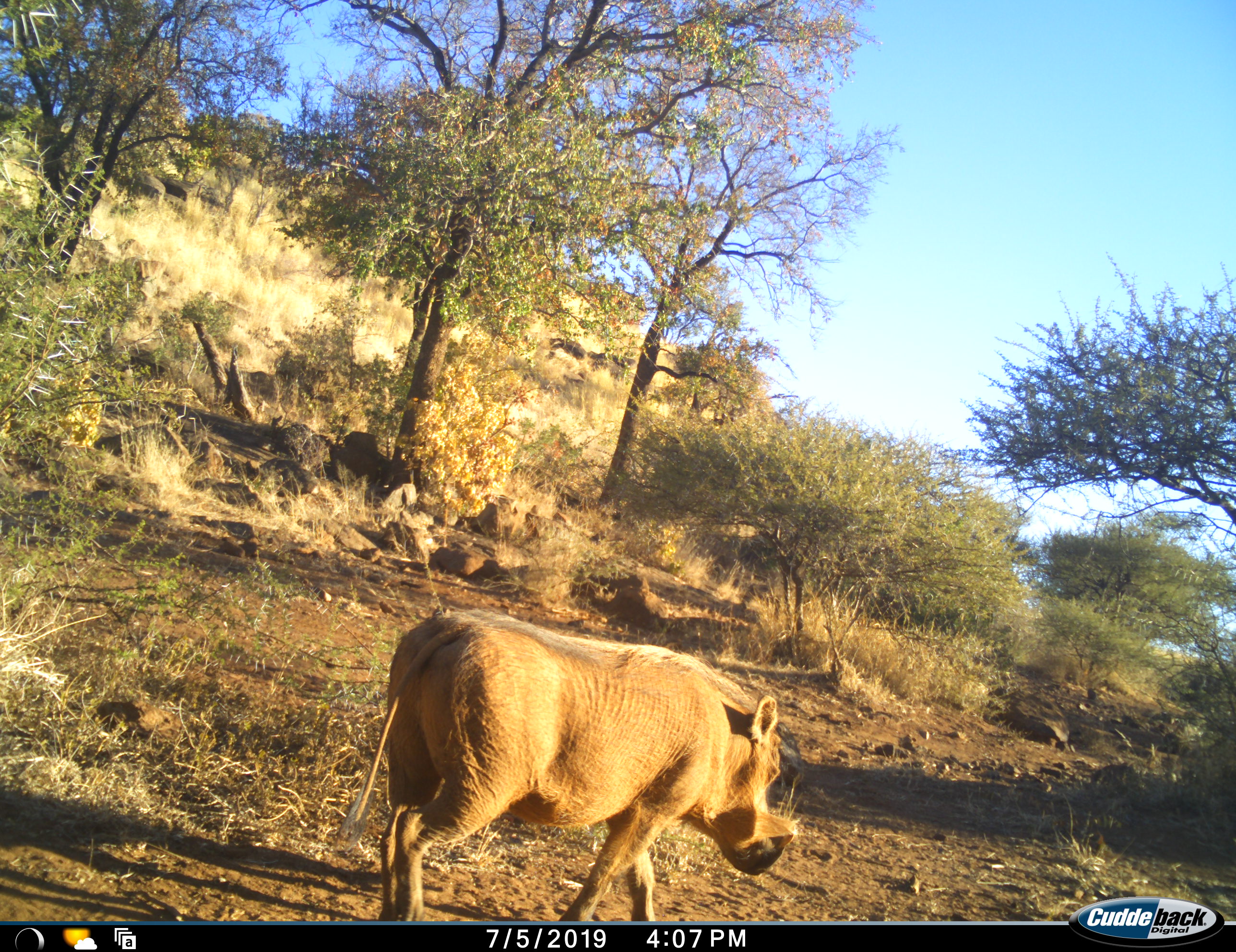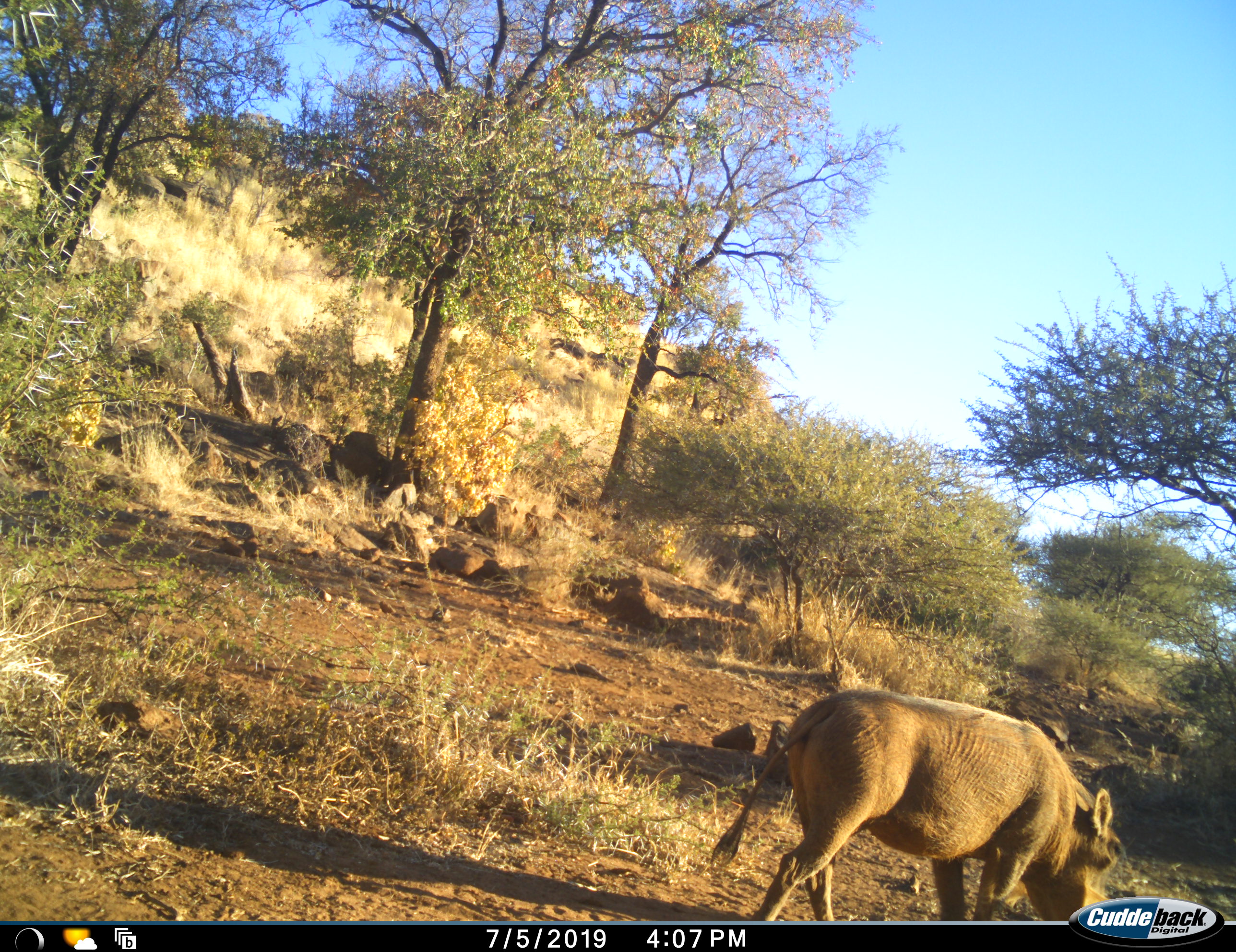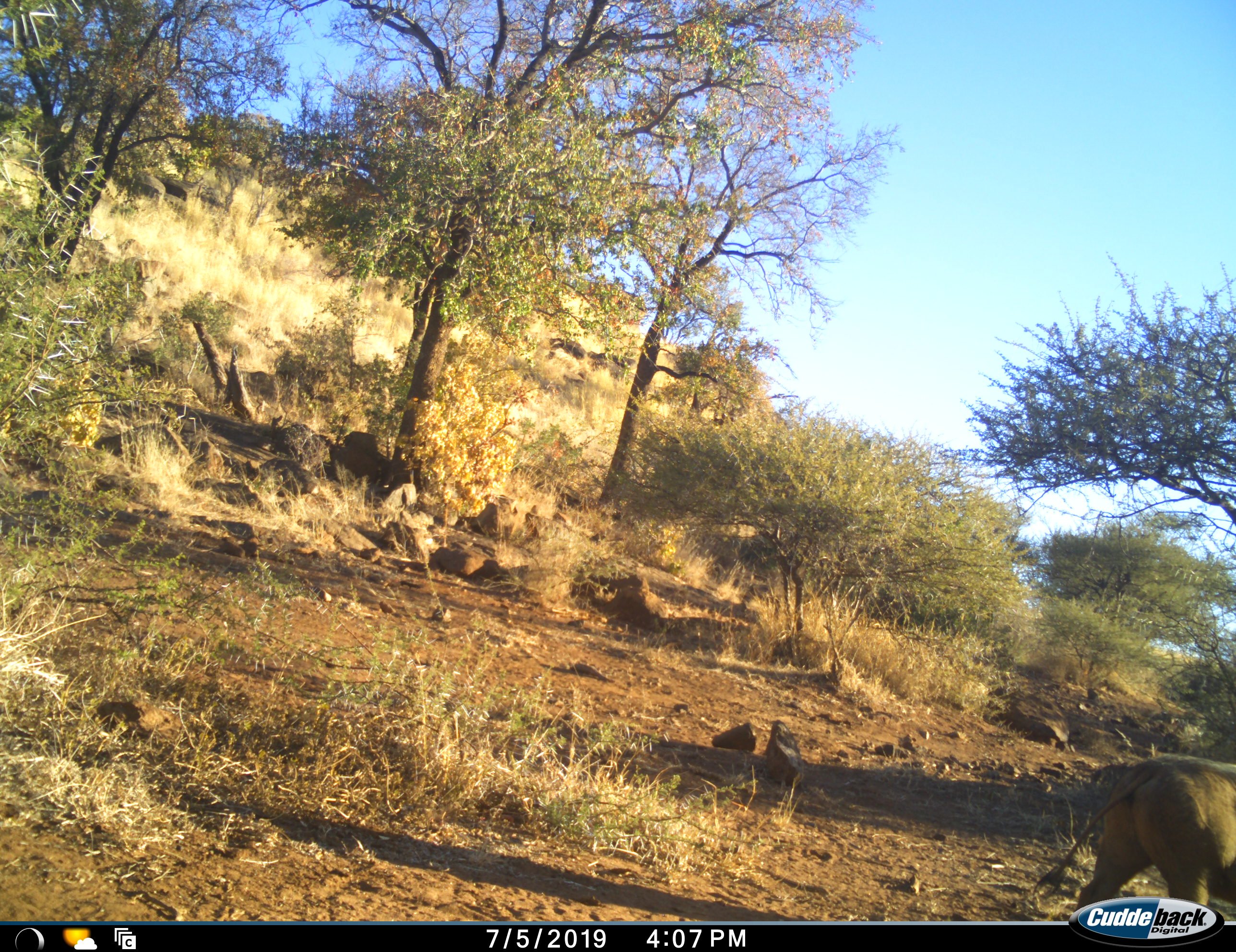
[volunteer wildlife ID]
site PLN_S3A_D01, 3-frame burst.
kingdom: Animalia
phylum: Chordata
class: Mammalia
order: Artiodactyla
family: Suidae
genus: Phacochoerus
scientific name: Phacochoerus africanus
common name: warthog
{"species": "warthog (Phacochoerus africanus)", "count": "1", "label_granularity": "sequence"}